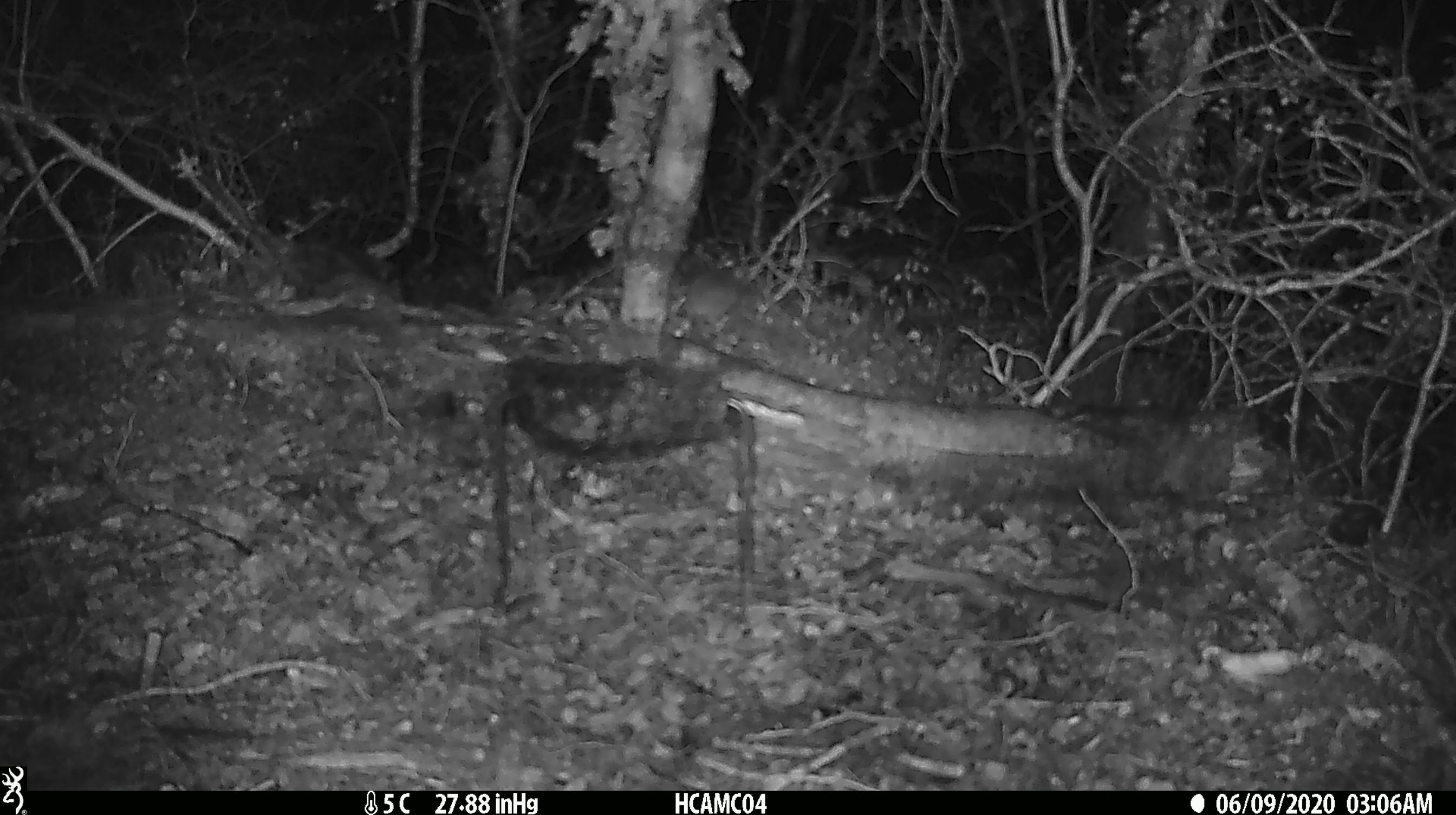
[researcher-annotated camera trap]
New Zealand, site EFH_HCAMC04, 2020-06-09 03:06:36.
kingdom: Animalia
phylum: Chordata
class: Mammalia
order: Rodentia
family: Muridae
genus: Mus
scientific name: Mus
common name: mouse